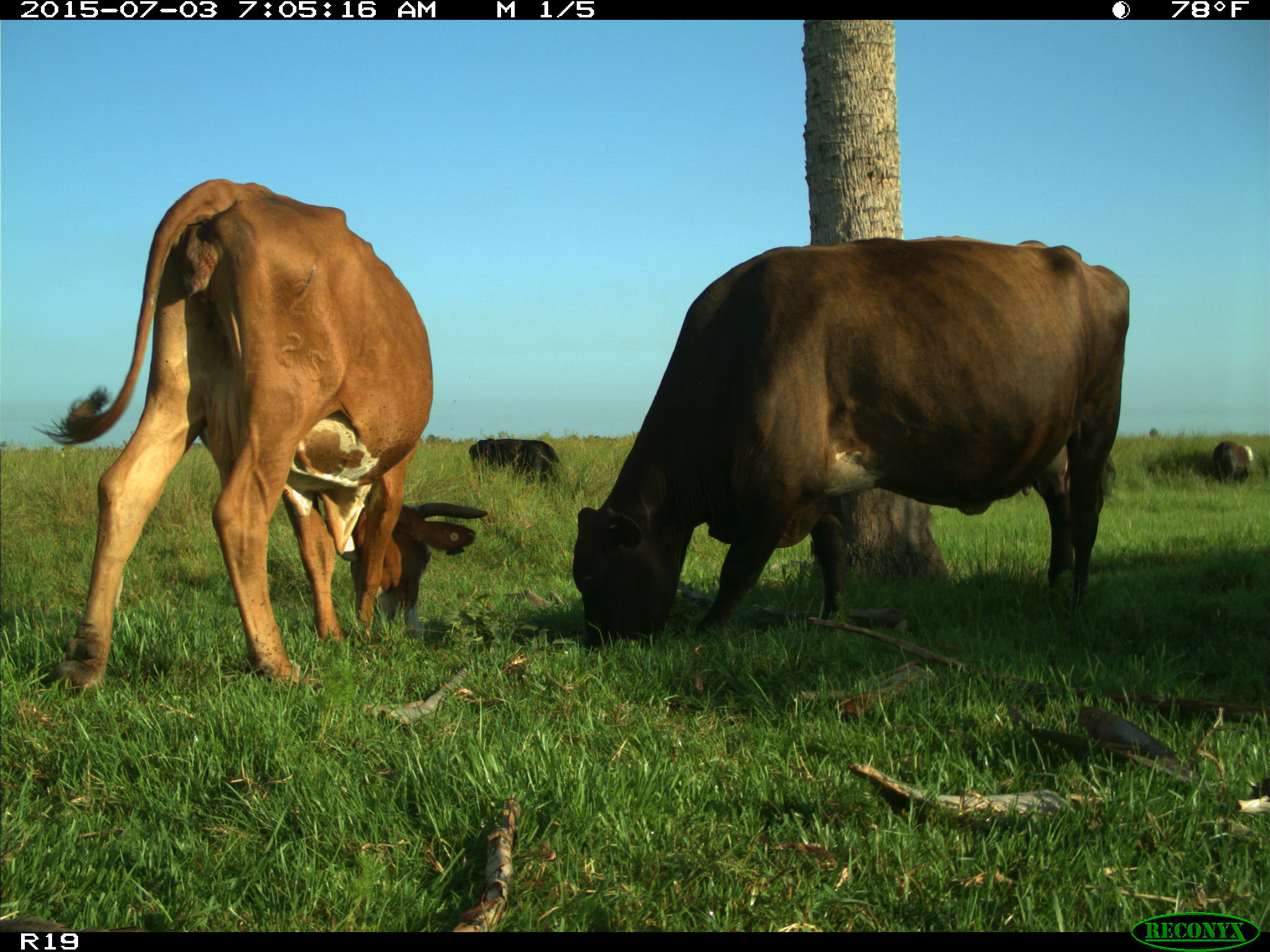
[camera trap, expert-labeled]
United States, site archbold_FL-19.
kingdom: Animalia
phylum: Chordata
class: Mammalia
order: Artiodactyla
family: Bovidae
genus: Bos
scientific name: Bos taurus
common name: domestic cow